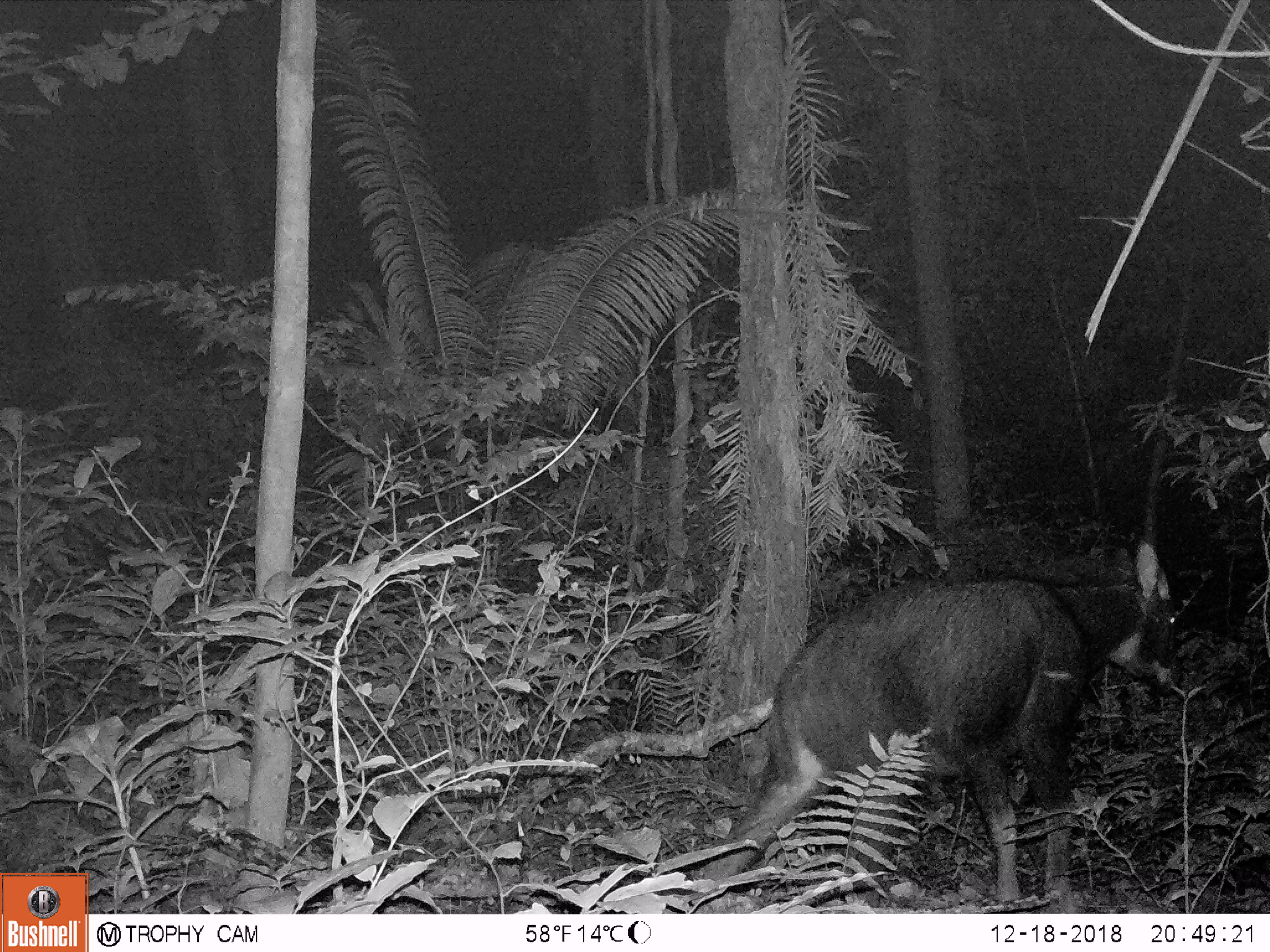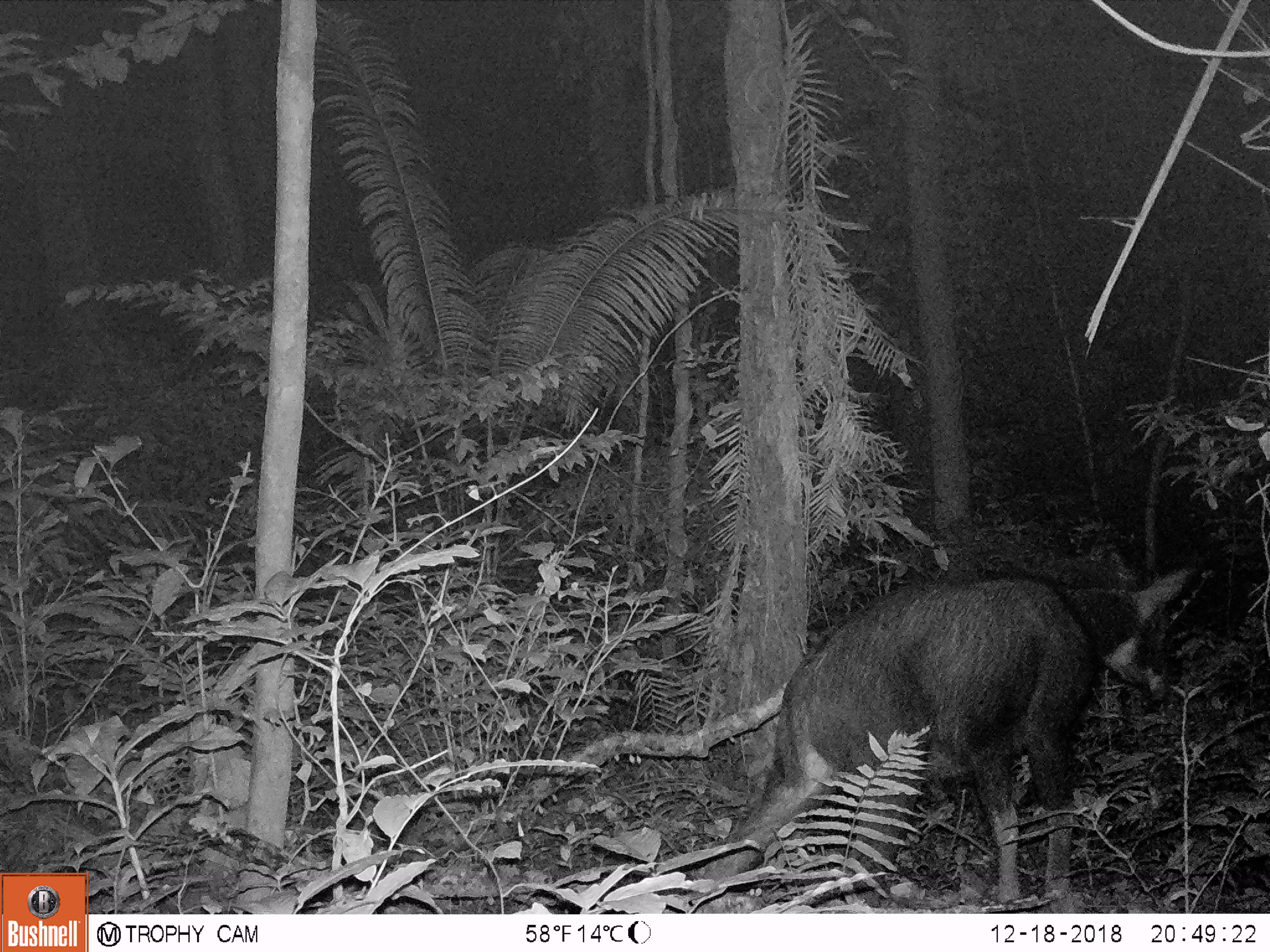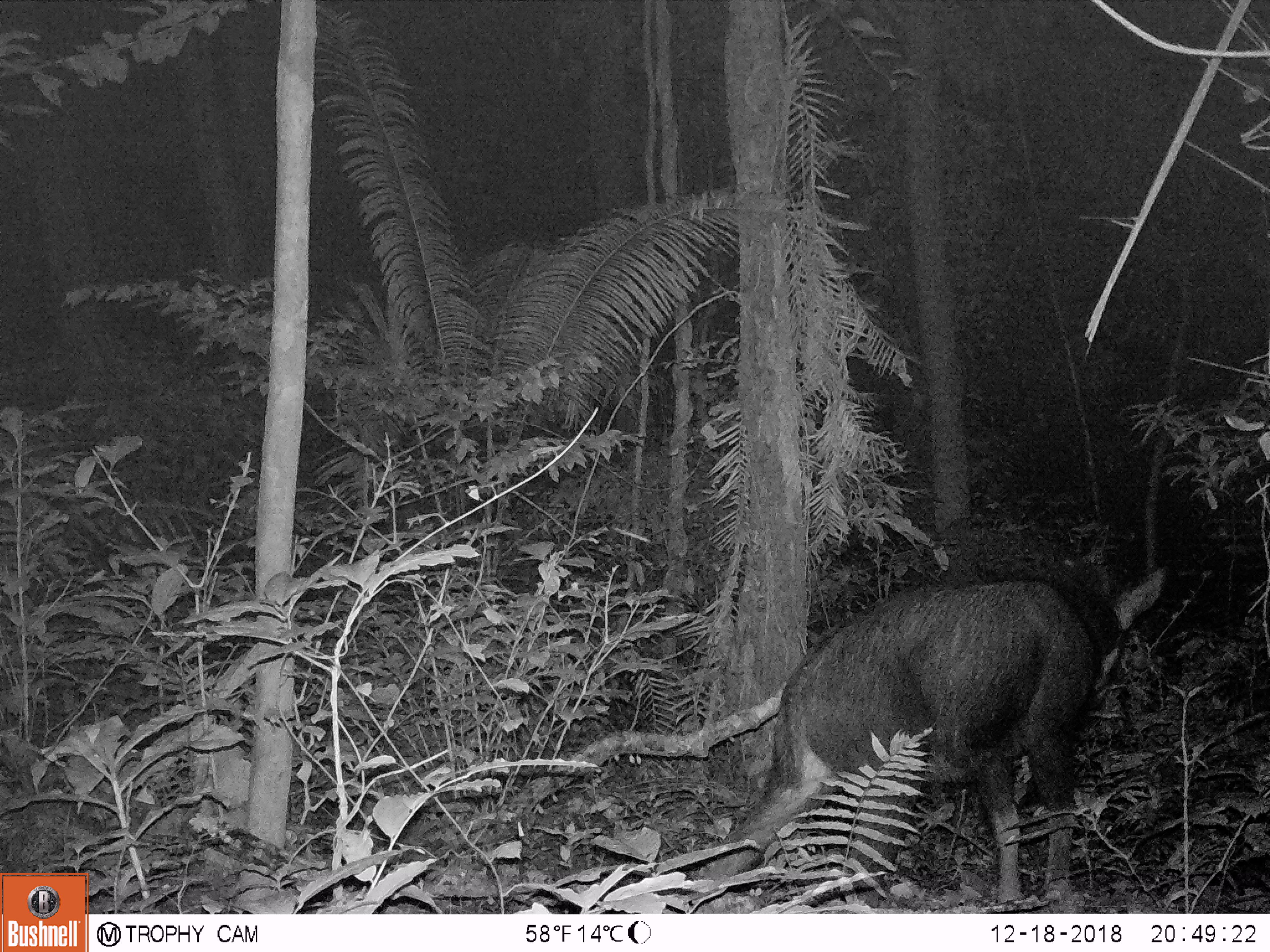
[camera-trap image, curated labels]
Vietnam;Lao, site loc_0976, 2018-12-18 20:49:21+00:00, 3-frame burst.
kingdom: Animalia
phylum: Chordata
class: Mammalia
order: Artiodactyla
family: Bovidae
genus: Capricornis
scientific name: Capricornis sumatraensis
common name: chinese serow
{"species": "chinese serow (Capricornis sumatraensis)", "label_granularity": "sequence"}